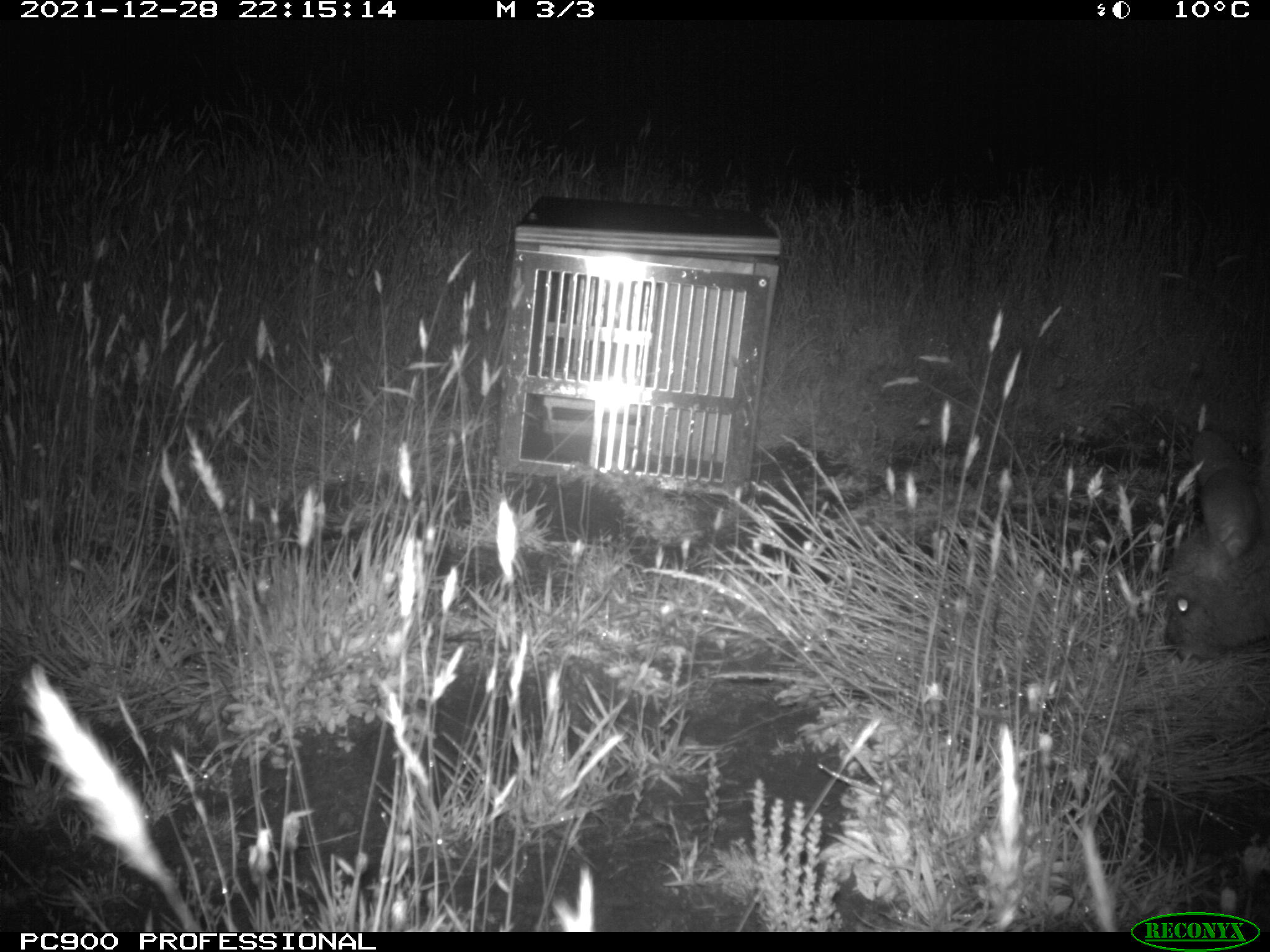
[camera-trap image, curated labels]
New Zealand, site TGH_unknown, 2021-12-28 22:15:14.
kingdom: Animalia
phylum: Chordata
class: Mammalia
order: Diprotodontia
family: Macropodidae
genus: Notamacropus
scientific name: Notamacropus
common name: wallaby